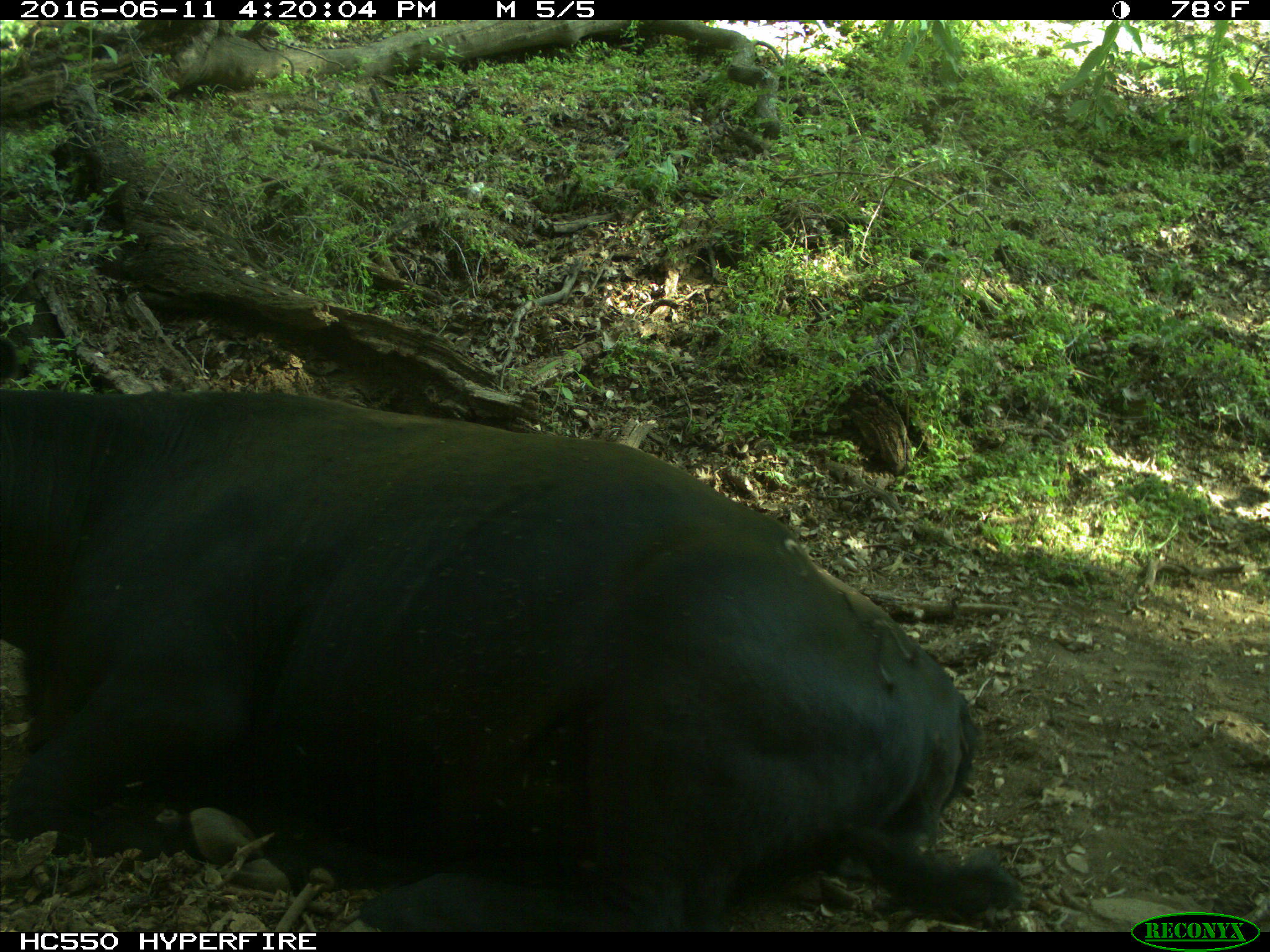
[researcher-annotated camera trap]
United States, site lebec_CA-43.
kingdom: Animalia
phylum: Chordata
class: Mammalia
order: Artiodactyla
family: Bovidae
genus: Bos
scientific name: Bos taurus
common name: domestic cow